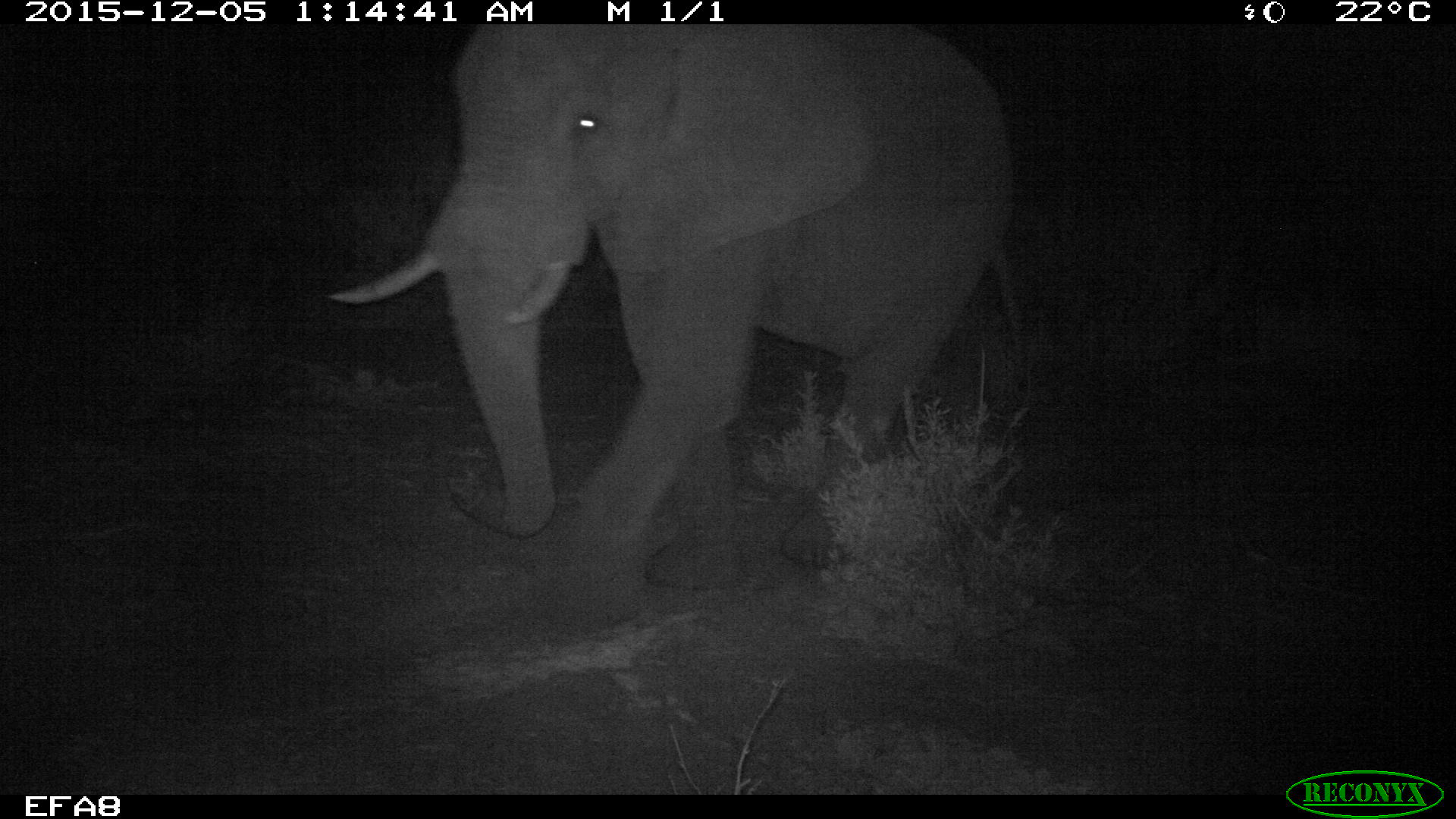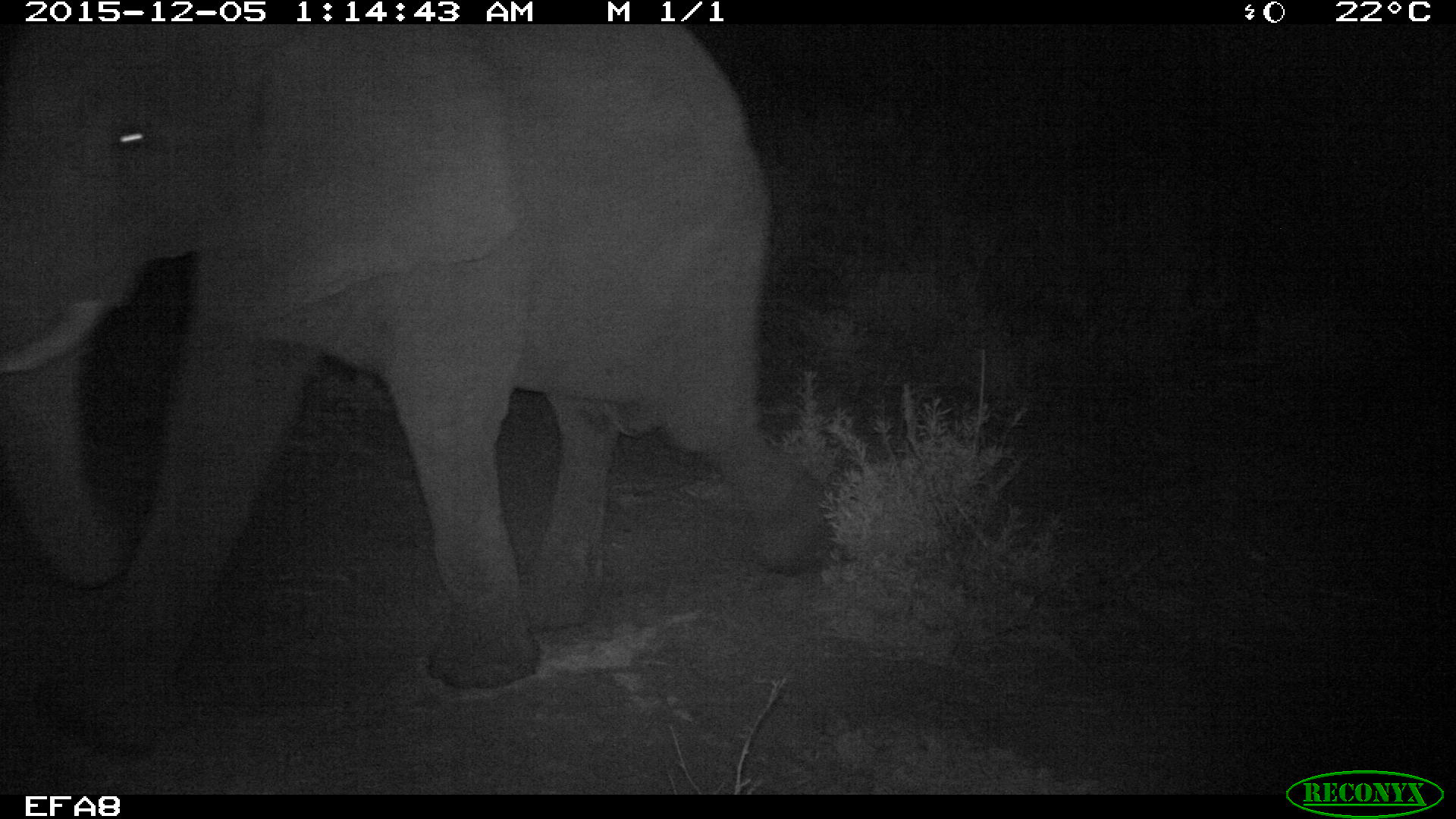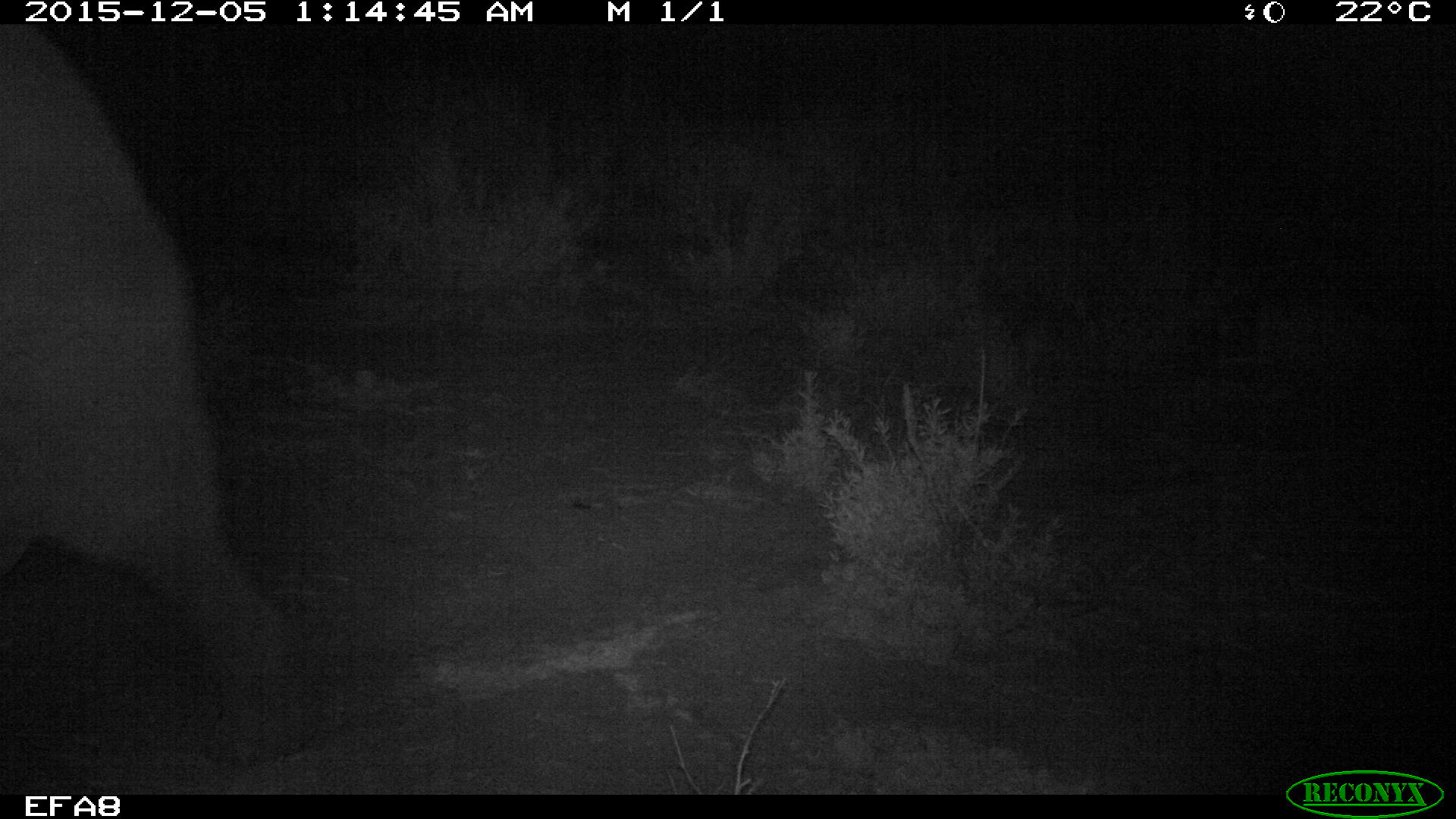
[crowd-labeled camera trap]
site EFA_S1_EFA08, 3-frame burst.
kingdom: Animalia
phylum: Chordata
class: Mammalia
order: Proboscidea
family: Elephantidae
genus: Loxodonta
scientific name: Loxodonta africana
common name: african bush elephant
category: elephant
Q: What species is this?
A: Elephant (african bush elephant) (Loxodonta africana).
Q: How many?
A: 1.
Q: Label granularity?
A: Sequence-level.